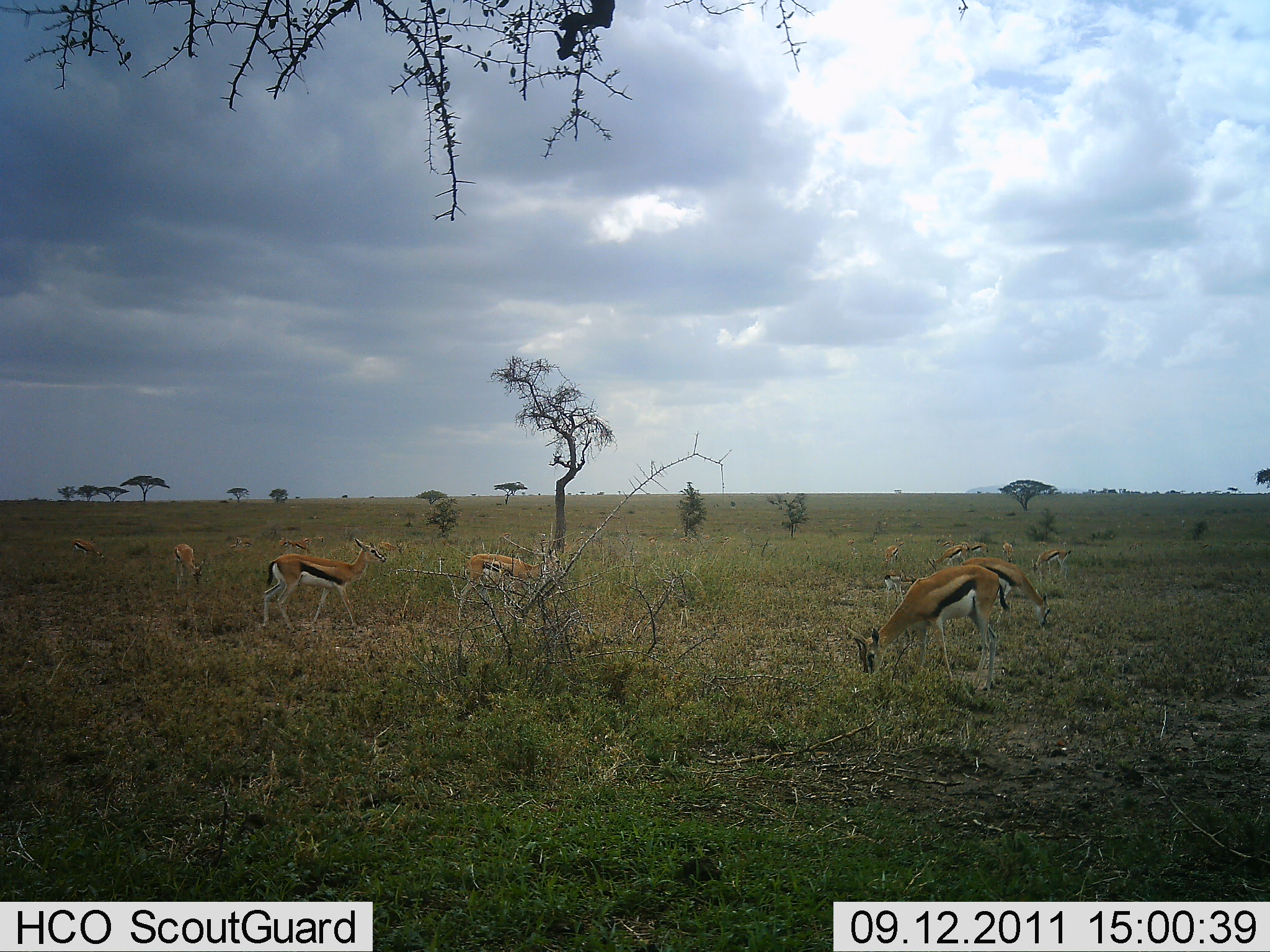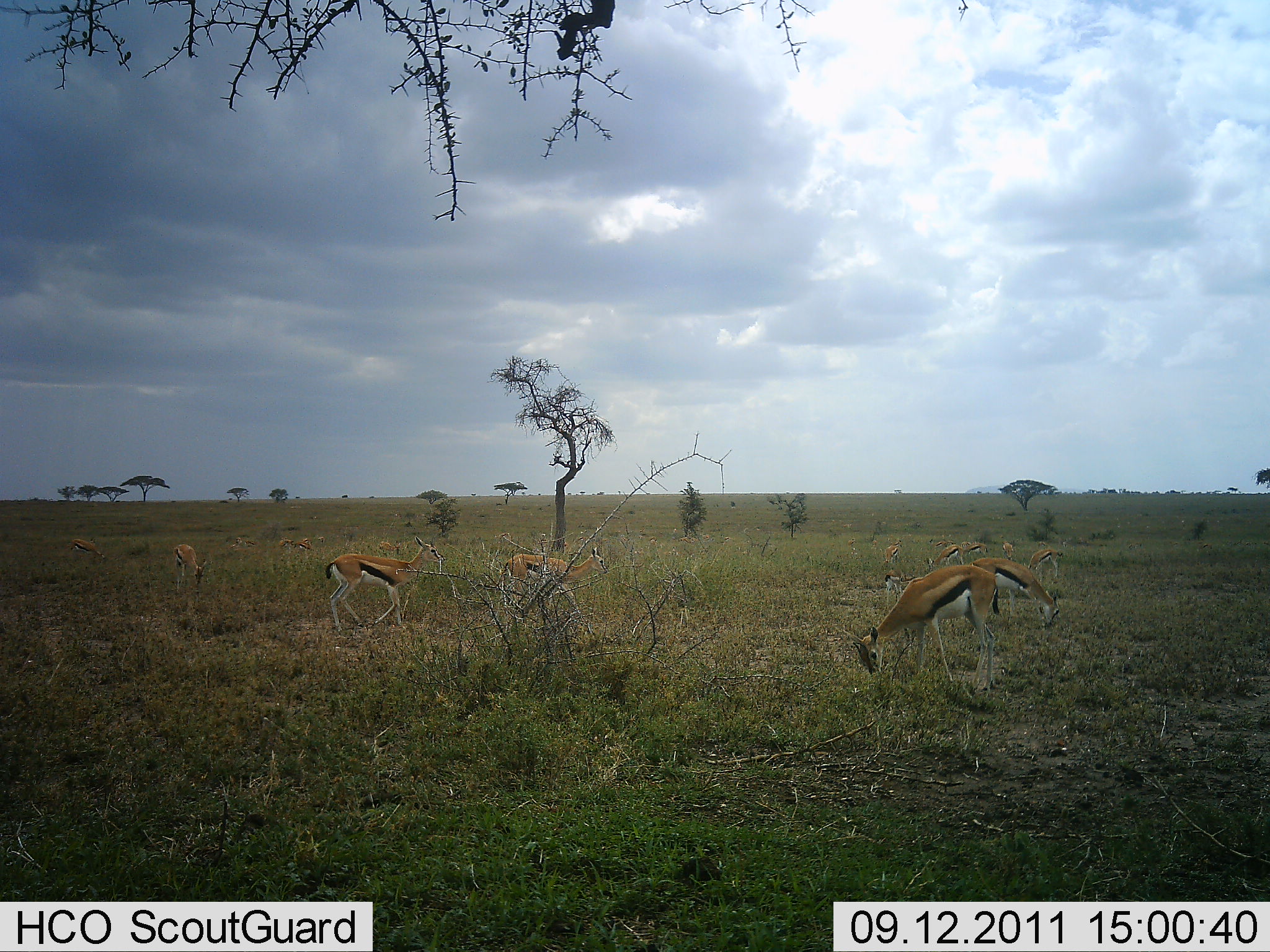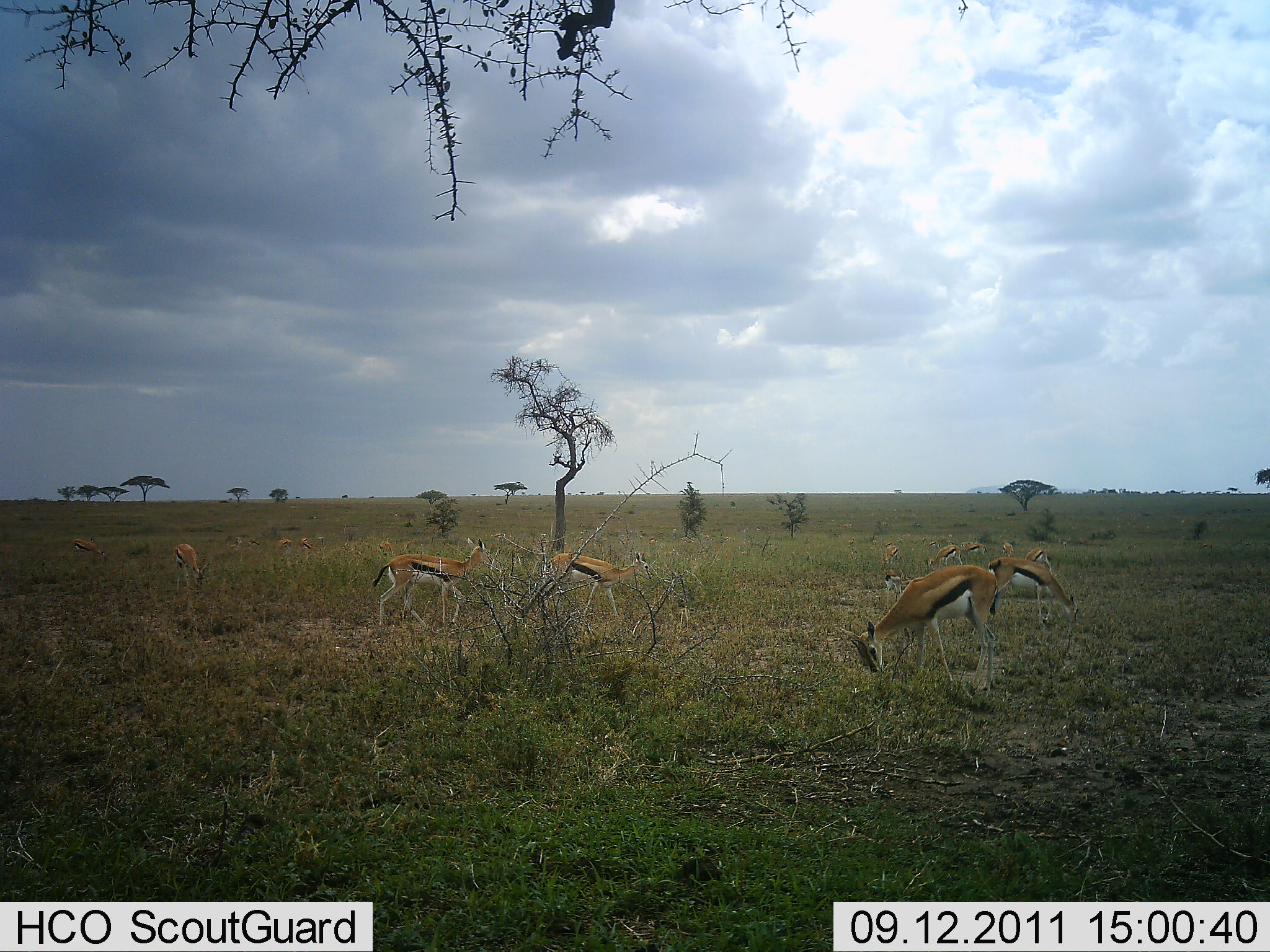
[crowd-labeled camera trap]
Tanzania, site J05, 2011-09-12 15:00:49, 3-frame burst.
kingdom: Animalia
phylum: Chordata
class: Mammalia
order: Artiodactyla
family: Bovidae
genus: Eudorcas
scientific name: Eudorcas thomsonii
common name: thomson's gazelle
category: gazellethomsons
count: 11-50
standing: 42%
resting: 0%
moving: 42%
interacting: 0%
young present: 0%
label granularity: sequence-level